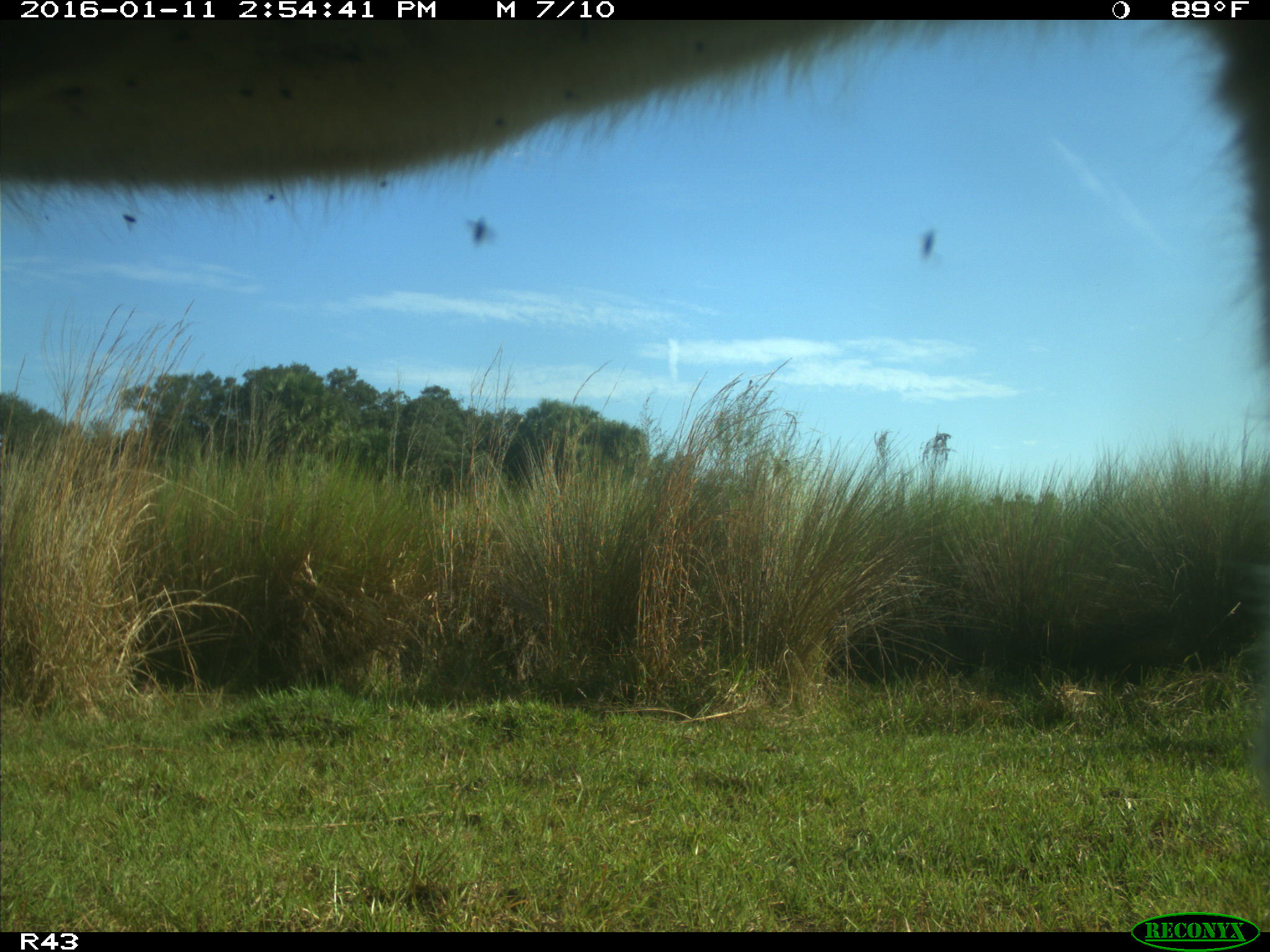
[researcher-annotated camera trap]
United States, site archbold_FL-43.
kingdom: Animalia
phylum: Chordata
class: Mammalia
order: Artiodactyla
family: Bovidae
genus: Bos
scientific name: Bos taurus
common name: domestic cow